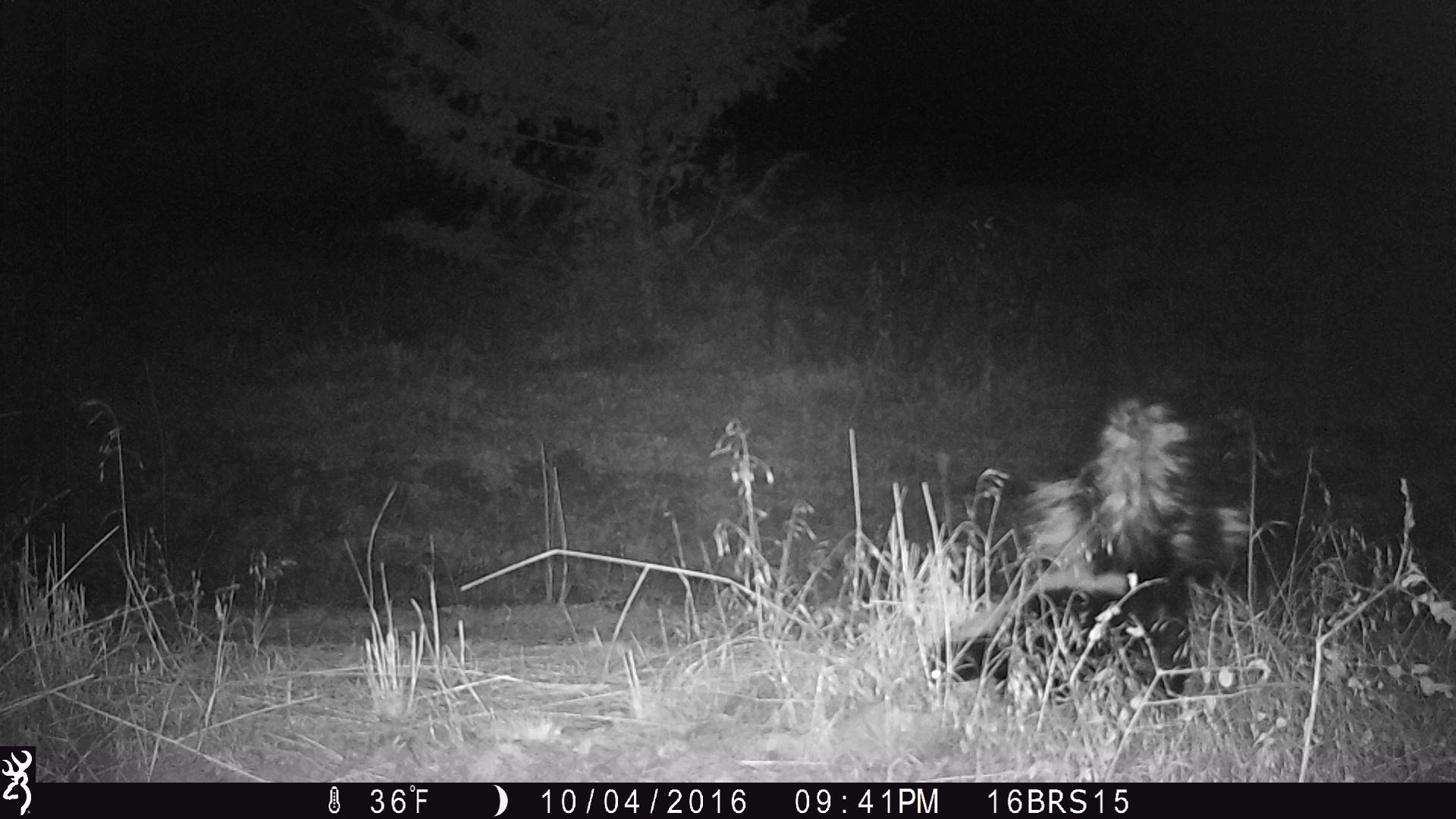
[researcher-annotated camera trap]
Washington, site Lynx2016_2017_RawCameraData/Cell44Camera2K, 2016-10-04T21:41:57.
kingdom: Animalia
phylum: Chordata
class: Mammalia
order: Carnivora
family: Mephitidae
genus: Mephitis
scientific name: Mephitis mephitis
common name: striped skunk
Mephitis mephitis (striped skunk). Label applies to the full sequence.